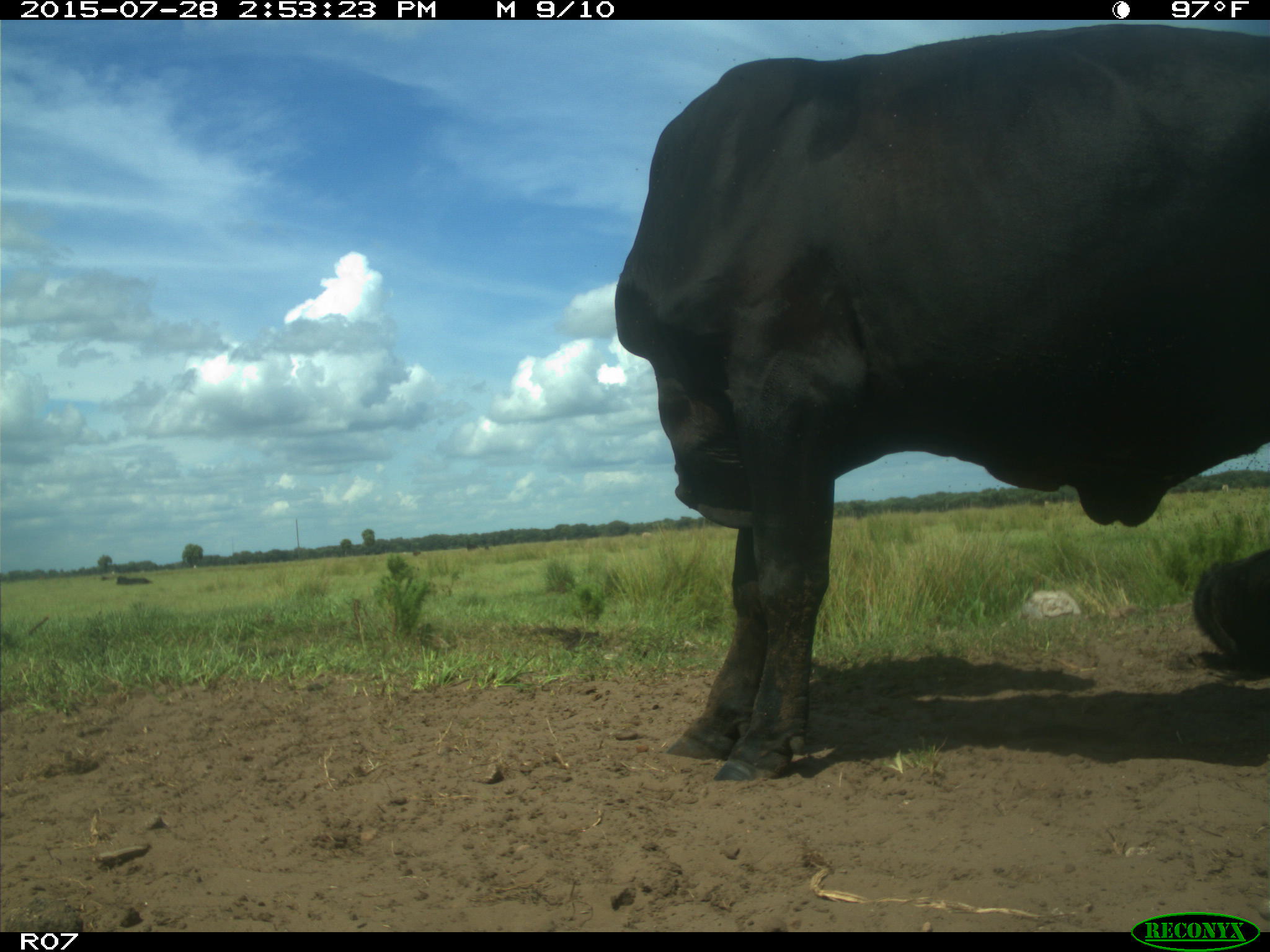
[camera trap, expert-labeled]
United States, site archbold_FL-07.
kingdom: Animalia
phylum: Chordata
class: Mammalia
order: Artiodactyla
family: Bovidae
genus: Bos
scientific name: Bos taurus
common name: domestic cow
Bos taurus (domestic cow).